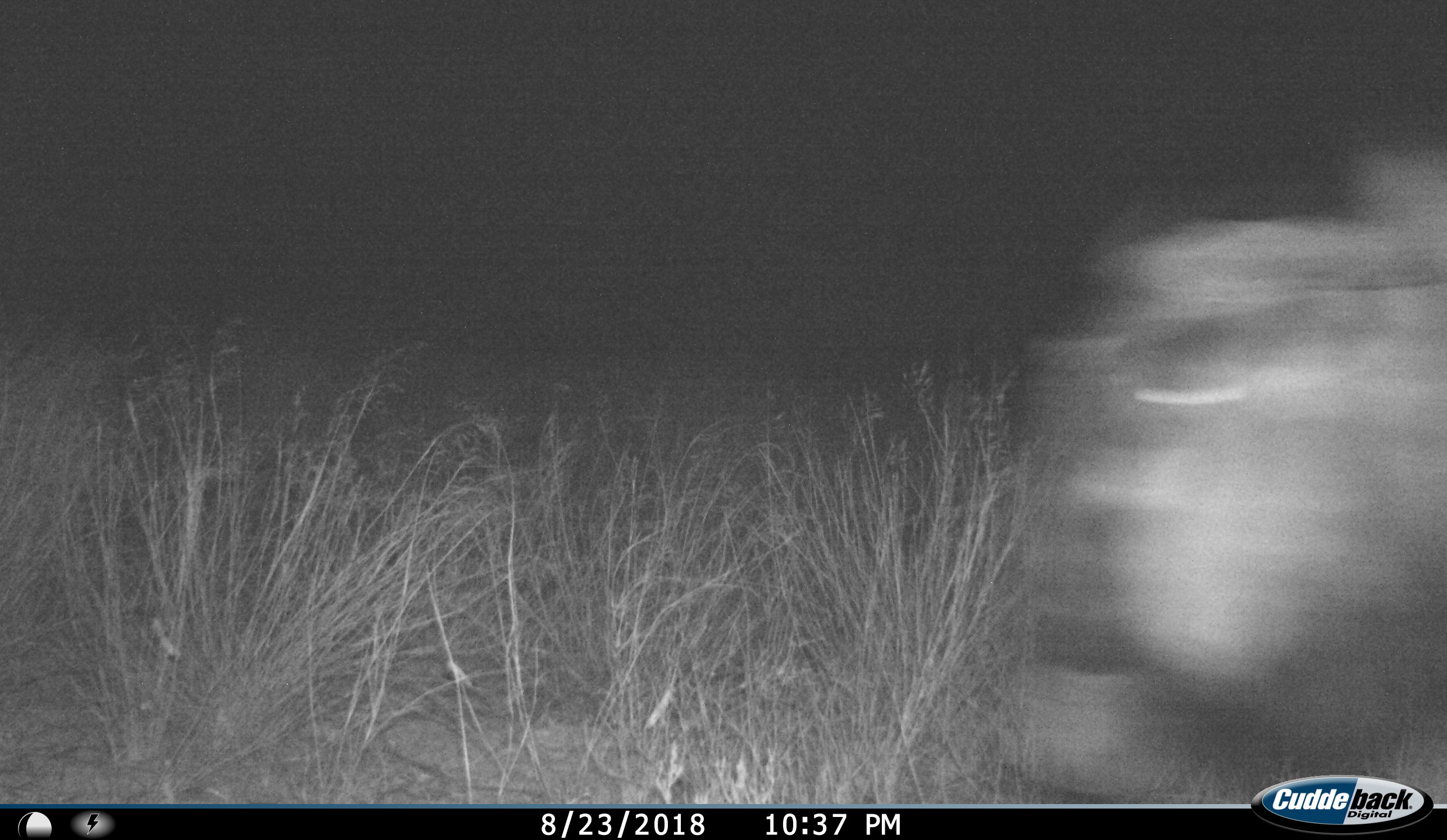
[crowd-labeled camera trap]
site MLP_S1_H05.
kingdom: Animalia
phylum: Chordata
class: Mammalia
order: Artiodactyla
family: Bovidae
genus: Connochaetes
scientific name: Connochaetes taurinus taurinus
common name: blue wildebeest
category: wildebeestblue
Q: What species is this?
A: Wildebeestblue (blue wildebeest) (Connochaetes taurinus taurinus).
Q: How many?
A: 1.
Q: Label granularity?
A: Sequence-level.